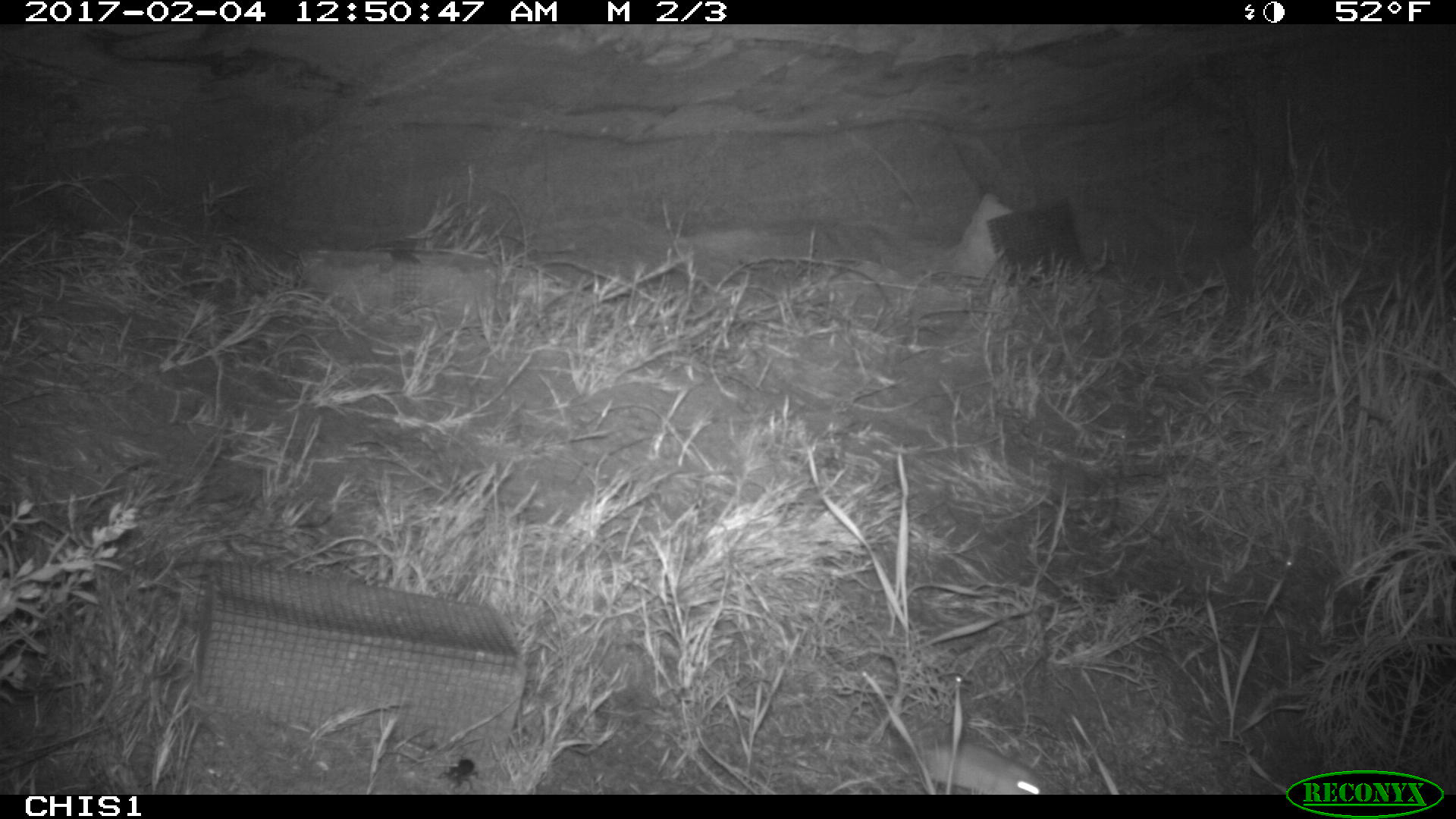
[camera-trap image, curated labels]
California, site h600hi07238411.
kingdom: Animalia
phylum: Chordata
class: Mammalia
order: Rodentia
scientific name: Rodentia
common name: rodent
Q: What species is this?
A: Rodent (Rodentia).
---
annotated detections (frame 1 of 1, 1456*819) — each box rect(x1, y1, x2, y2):
rodent: rect(915, 740, 1050, 794)